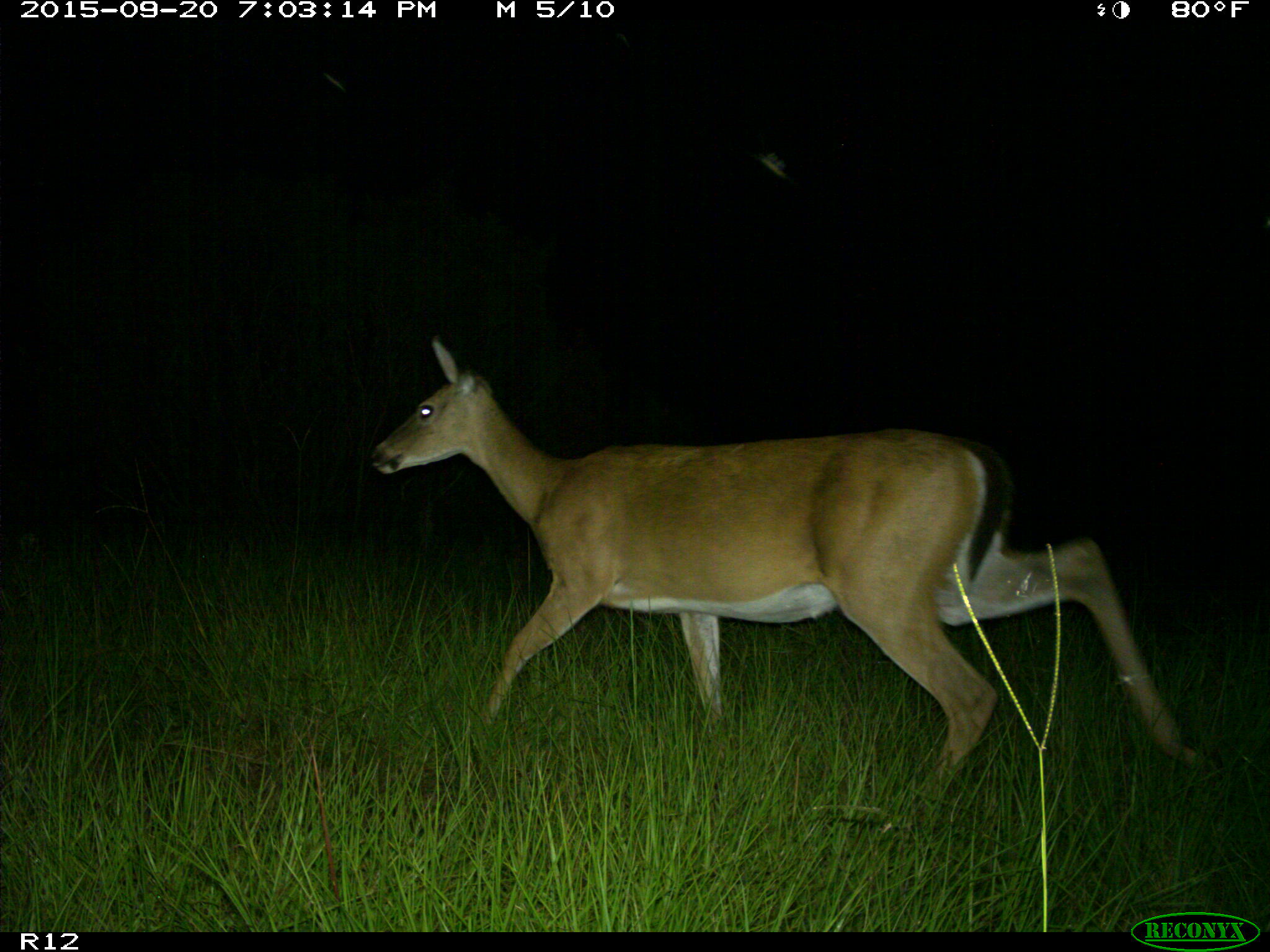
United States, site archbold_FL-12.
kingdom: Animalia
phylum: Chordata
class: Mammalia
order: Artiodactyla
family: Cervidae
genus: Odocoileus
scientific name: Odocoileus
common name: deer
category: unidentified deer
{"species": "unidentified deer (deer) (Odocoileus)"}